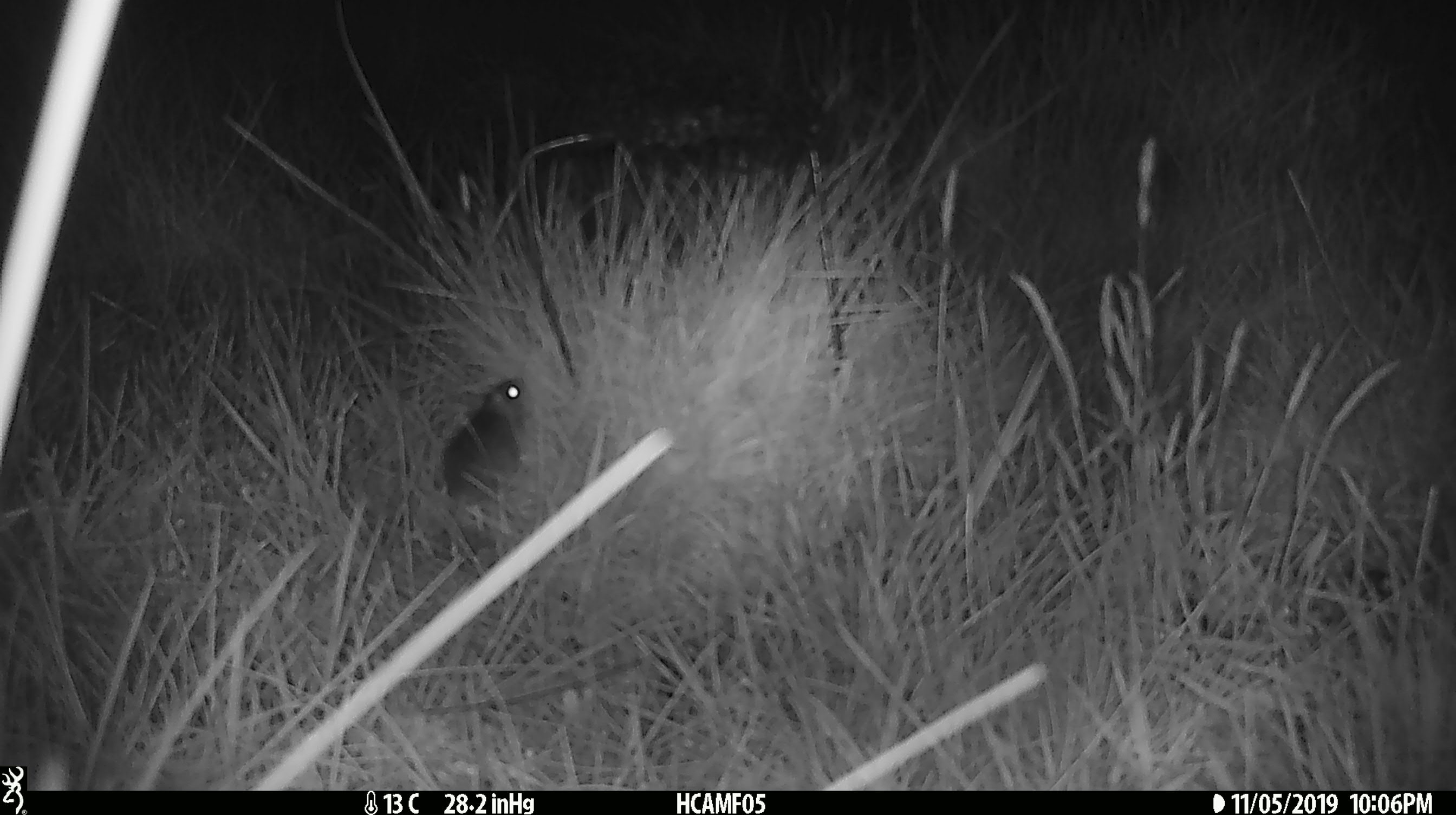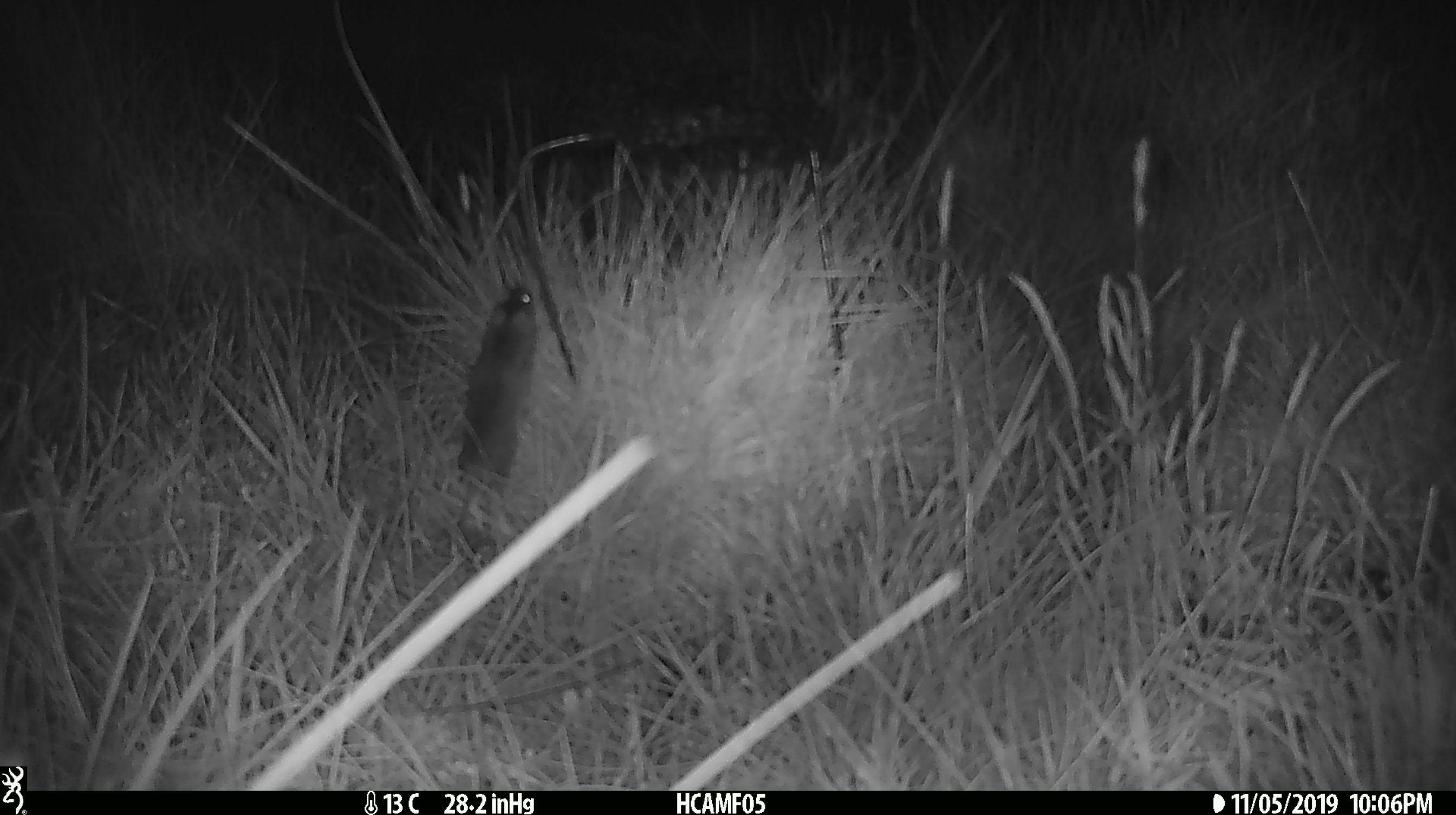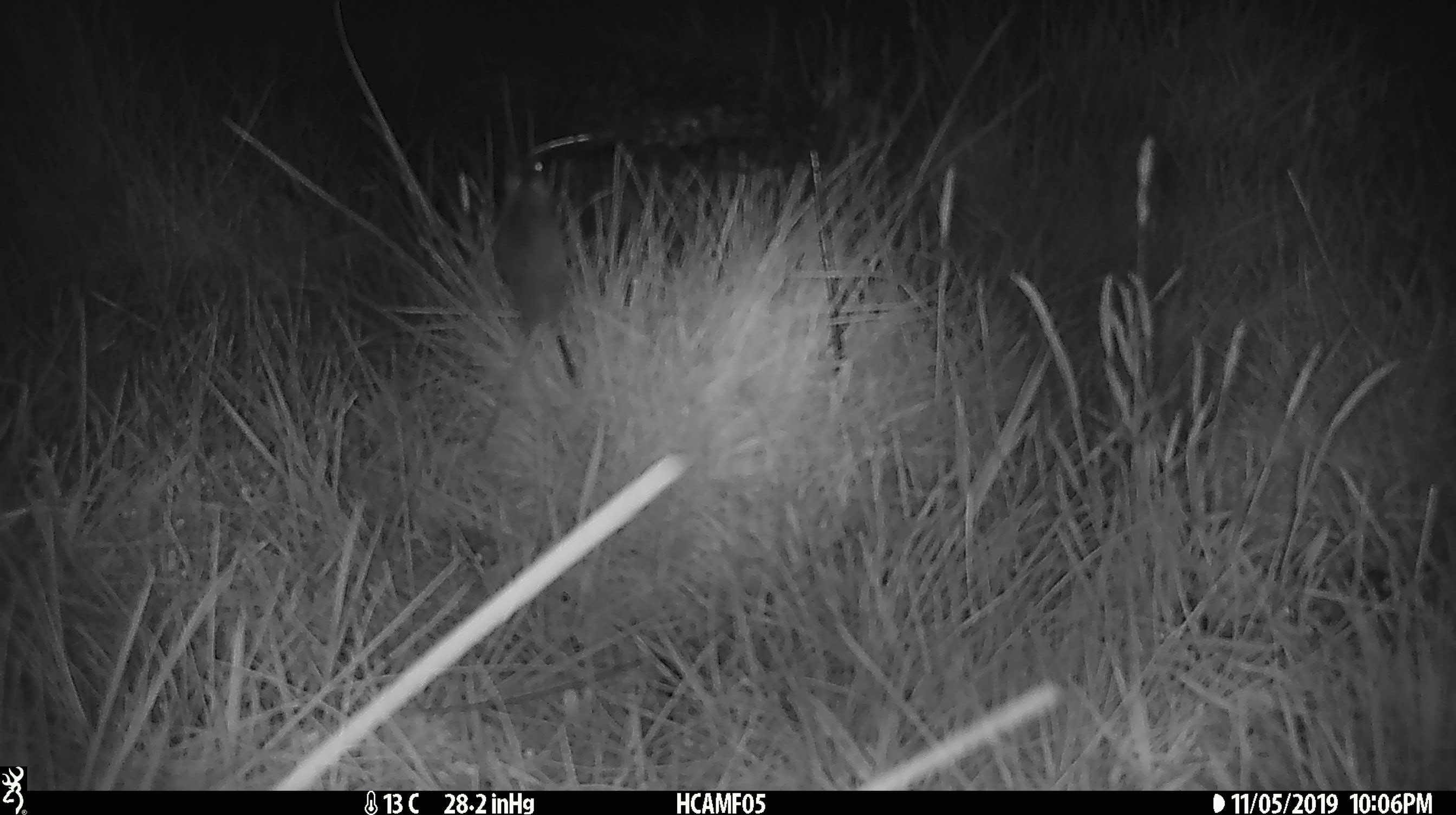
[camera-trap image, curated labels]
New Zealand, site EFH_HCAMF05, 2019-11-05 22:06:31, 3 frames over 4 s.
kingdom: Animalia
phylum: Chordata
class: Mammalia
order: Rodentia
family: Muridae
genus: Mus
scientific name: Mus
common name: mouse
Mouse (Mus).